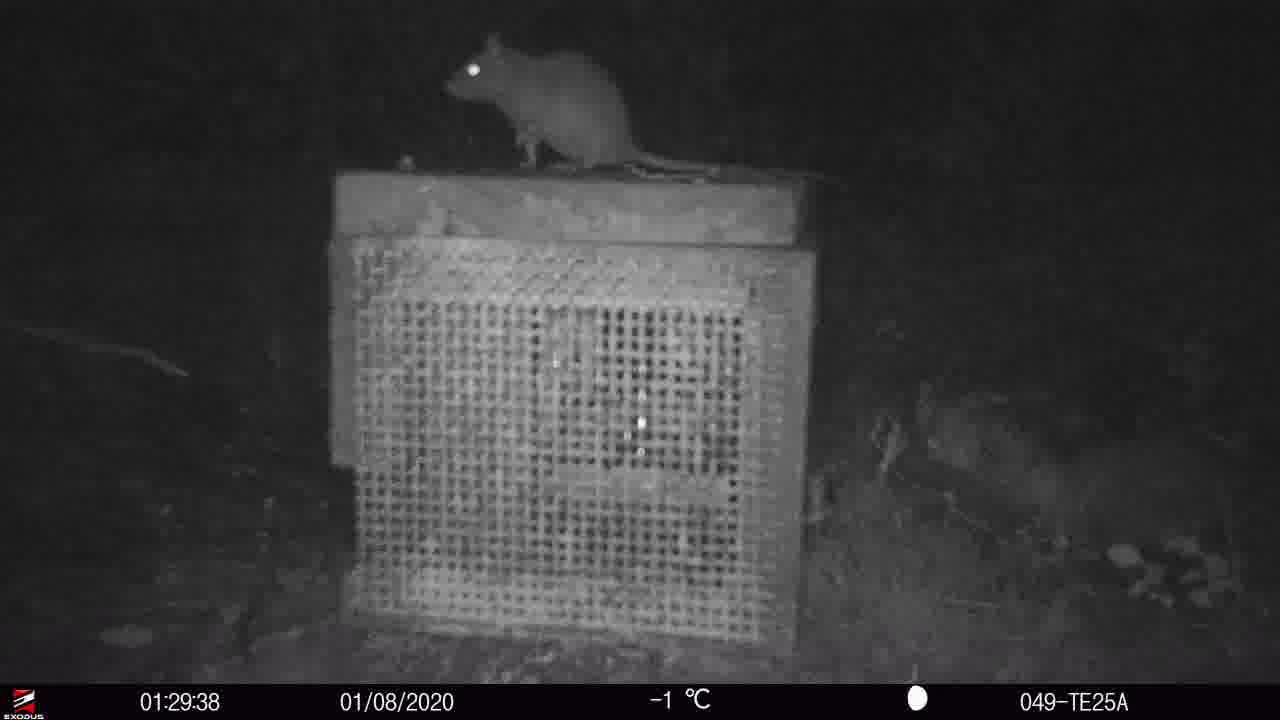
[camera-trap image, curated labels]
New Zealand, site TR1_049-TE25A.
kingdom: Animalia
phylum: Chordata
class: Mammalia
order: Rodentia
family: Muridae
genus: Rattus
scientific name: Rattus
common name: rat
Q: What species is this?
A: Rat (Rattus).